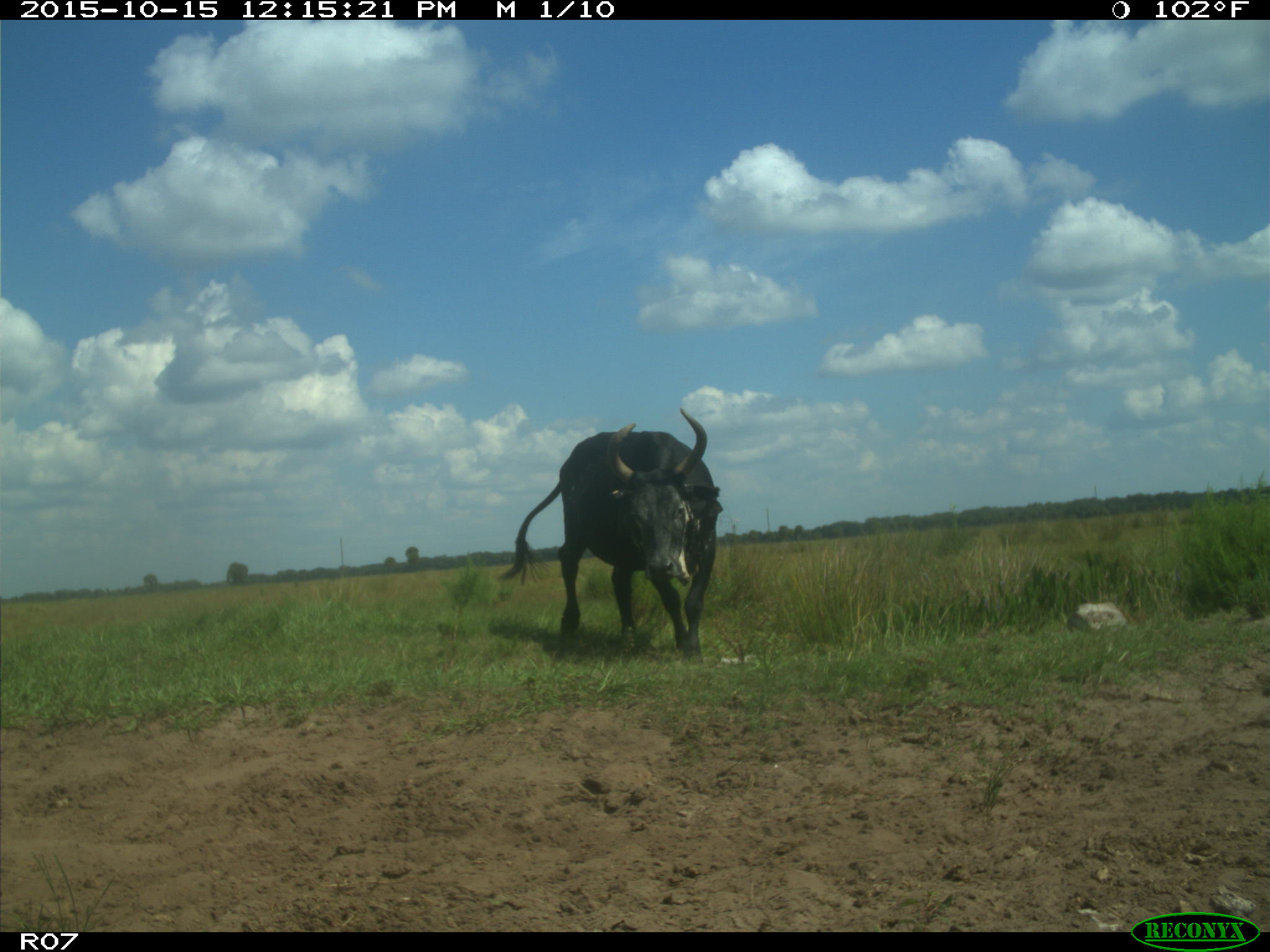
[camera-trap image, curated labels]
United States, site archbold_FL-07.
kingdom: Animalia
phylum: Chordata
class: Mammalia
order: Artiodactyla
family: Bovidae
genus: Bos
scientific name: Bos taurus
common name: domestic cow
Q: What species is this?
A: Bos taurus (domestic cow).